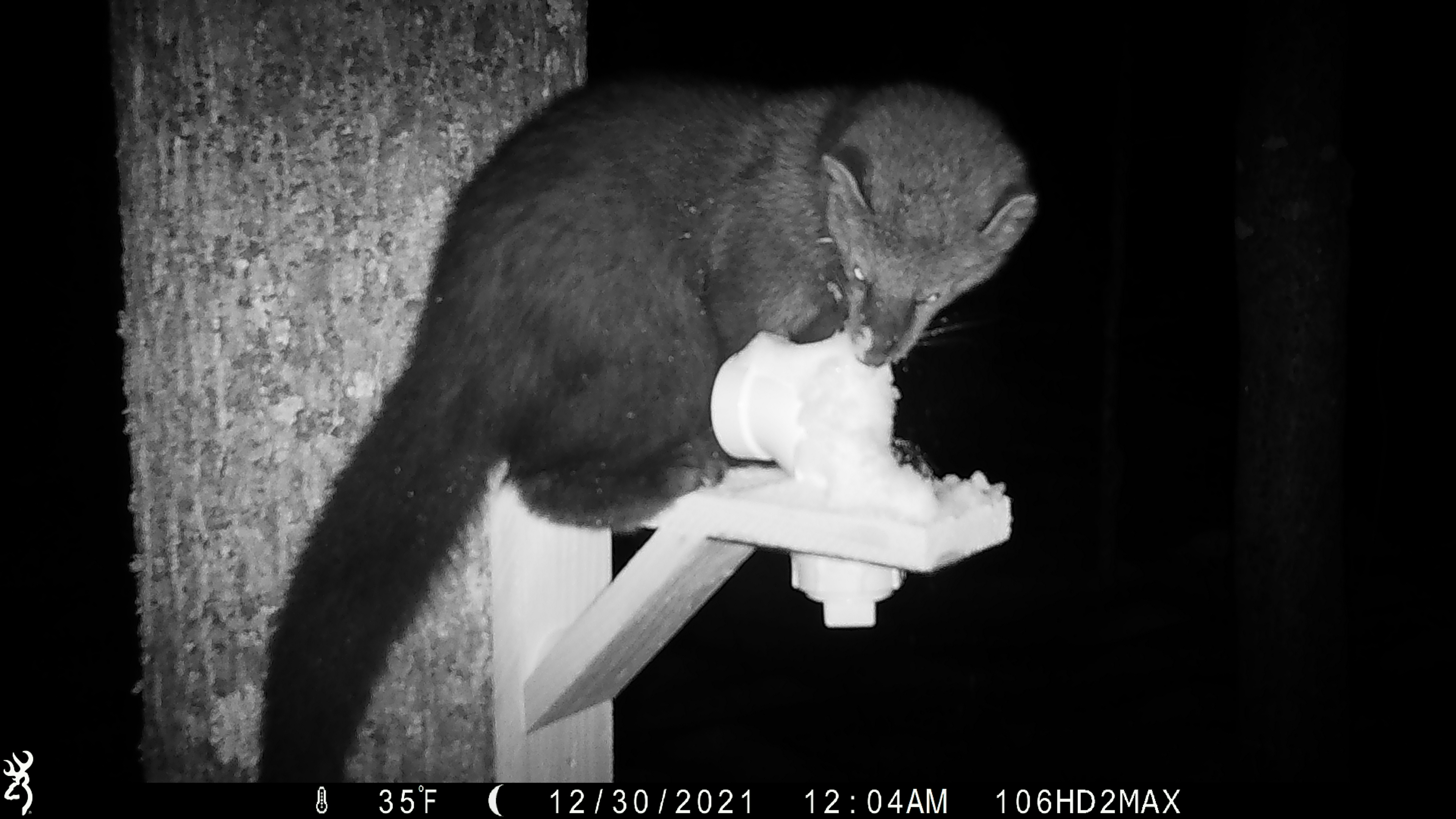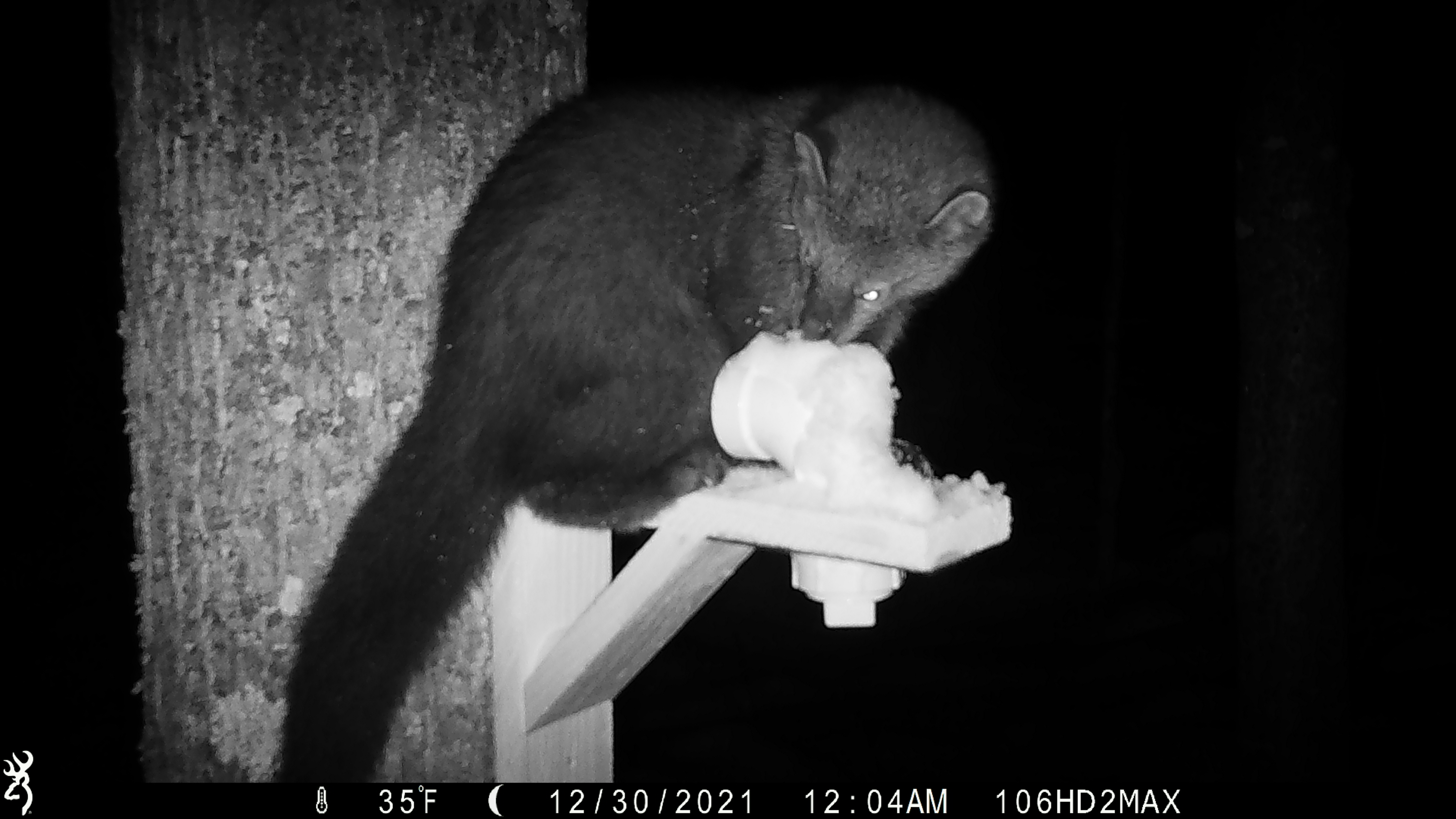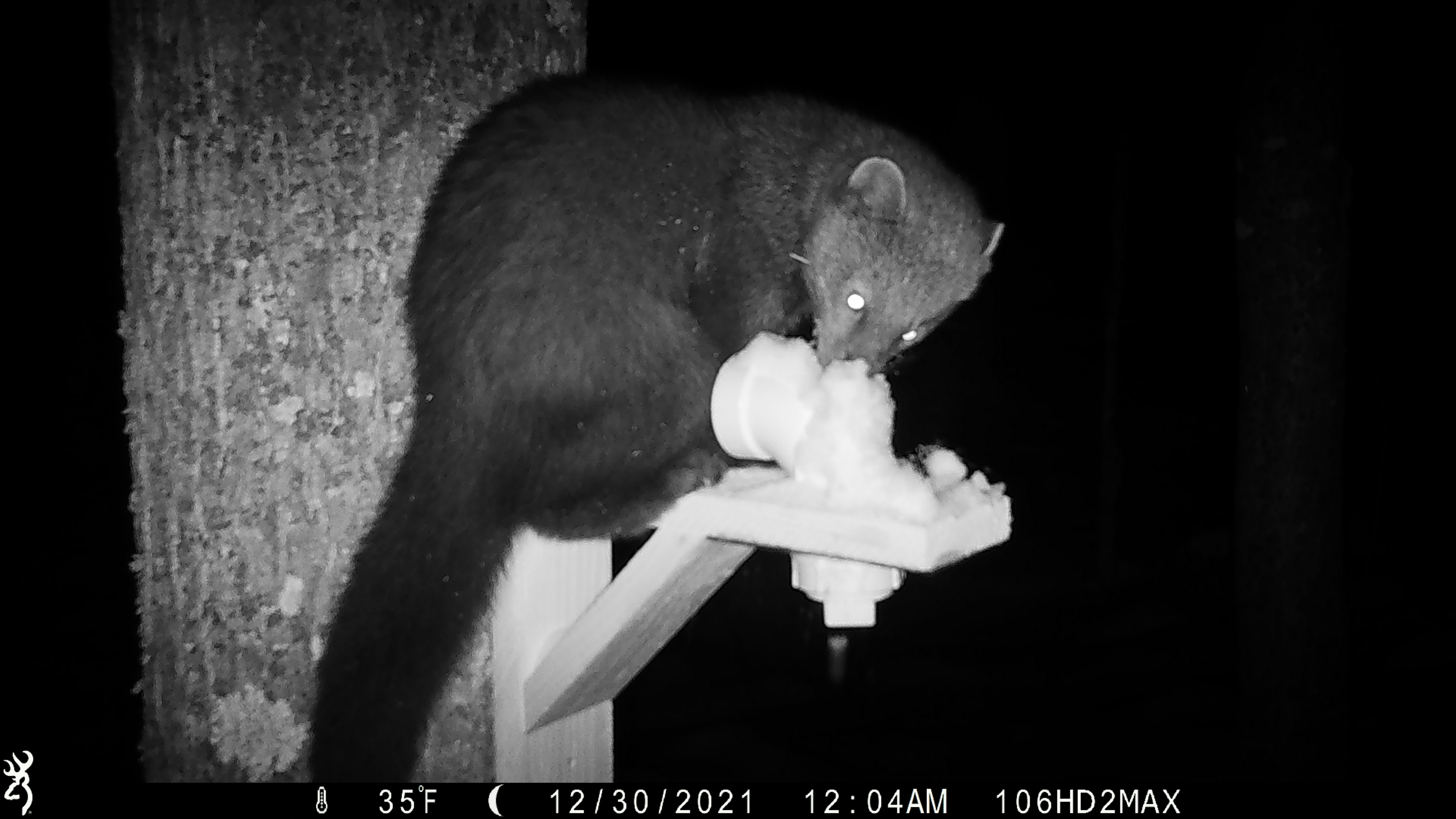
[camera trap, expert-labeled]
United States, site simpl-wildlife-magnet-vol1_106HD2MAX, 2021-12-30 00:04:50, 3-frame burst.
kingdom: Animalia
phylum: Chordata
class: Mammalia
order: Carnivora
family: Mustelidae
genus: Pekania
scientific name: Pekania pennanti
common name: fisher